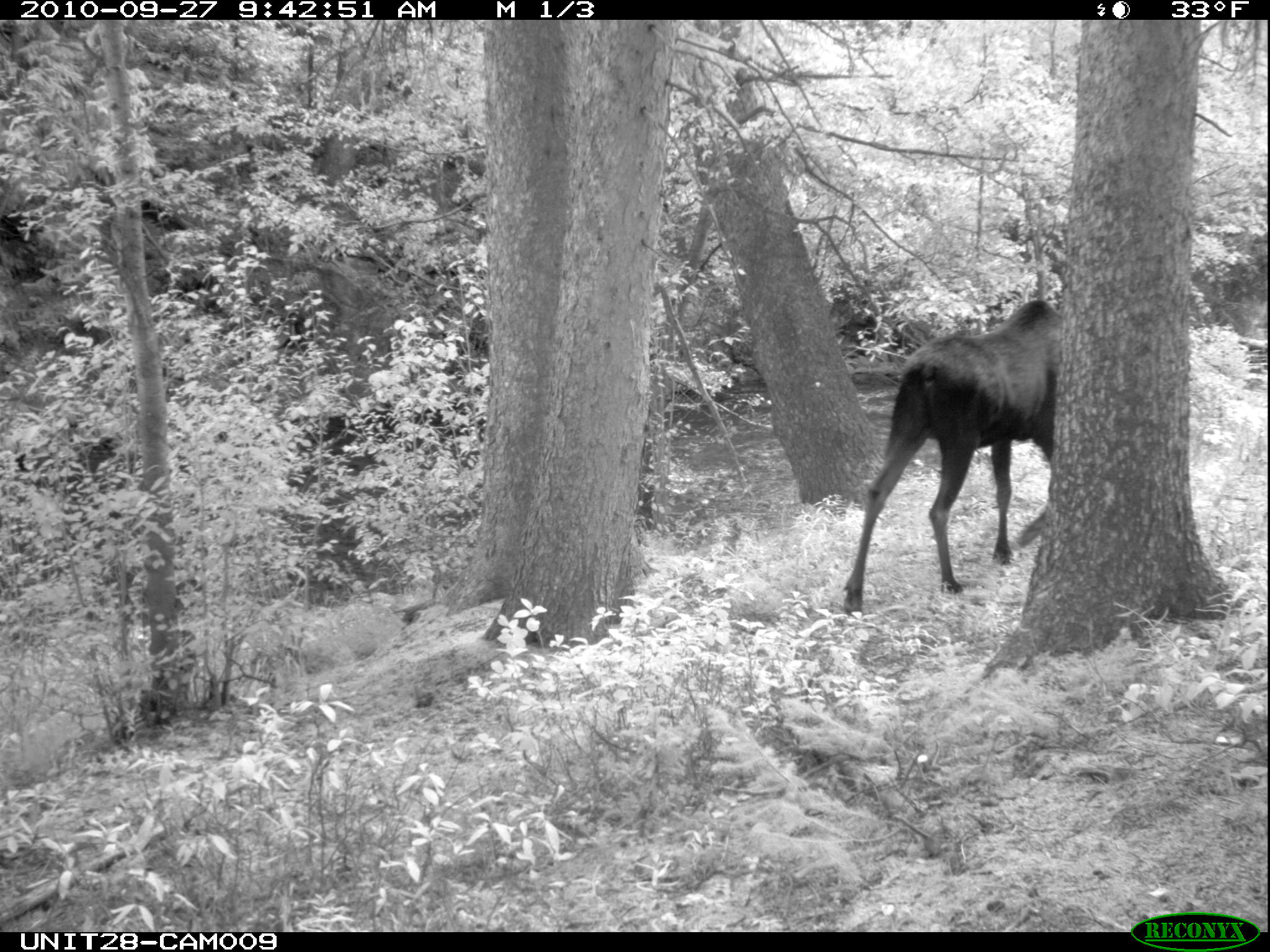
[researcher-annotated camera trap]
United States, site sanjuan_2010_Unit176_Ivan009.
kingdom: Animalia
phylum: Chordata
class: Mammalia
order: Artiodactyla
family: Cervidae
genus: Alces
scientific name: Alces alces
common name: moose